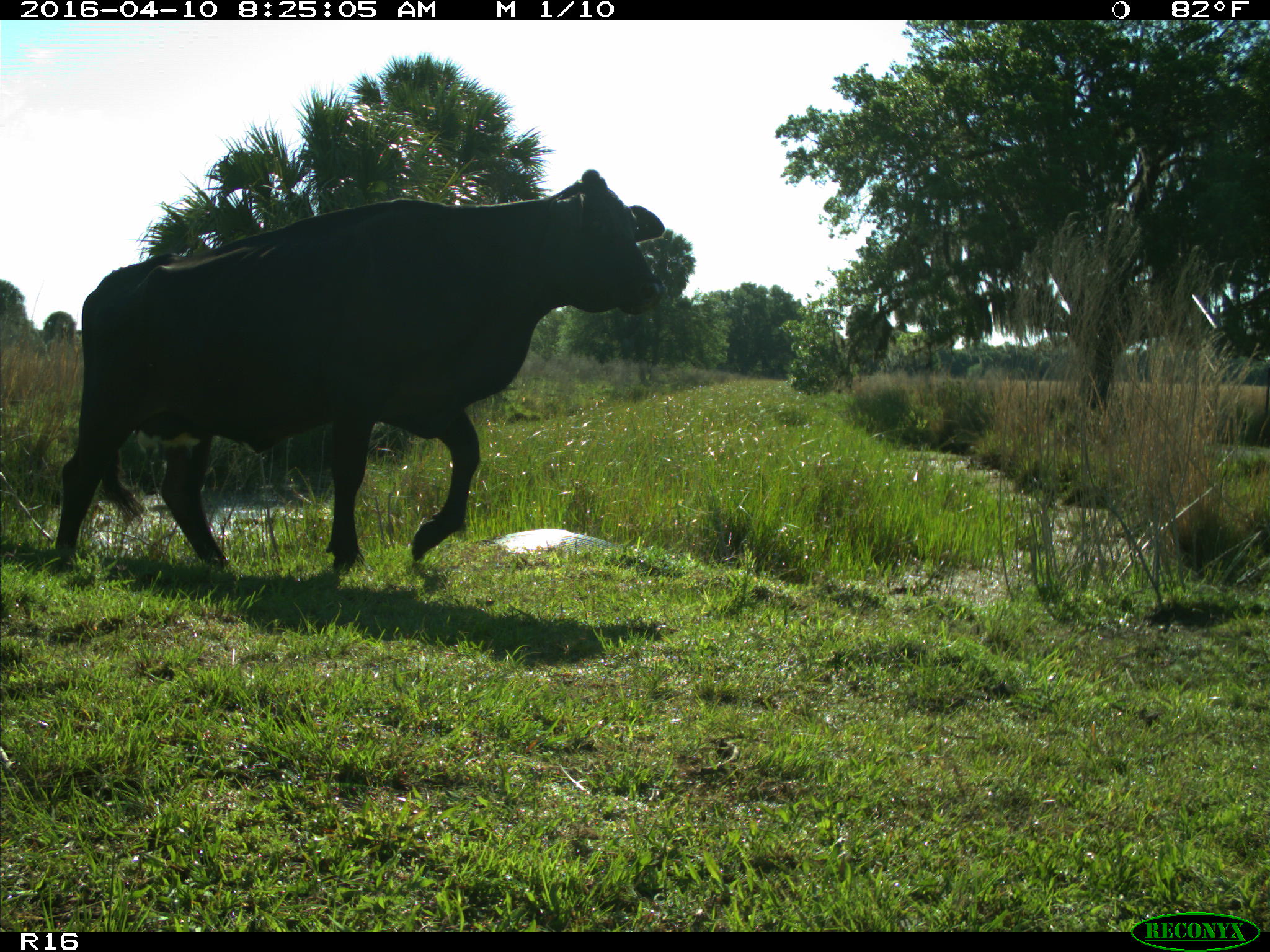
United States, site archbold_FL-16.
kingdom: Animalia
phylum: Chordata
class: Mammalia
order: Artiodactyla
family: Bovidae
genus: Bos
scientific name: Bos taurus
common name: domestic cow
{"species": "Bos taurus (domestic cow)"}